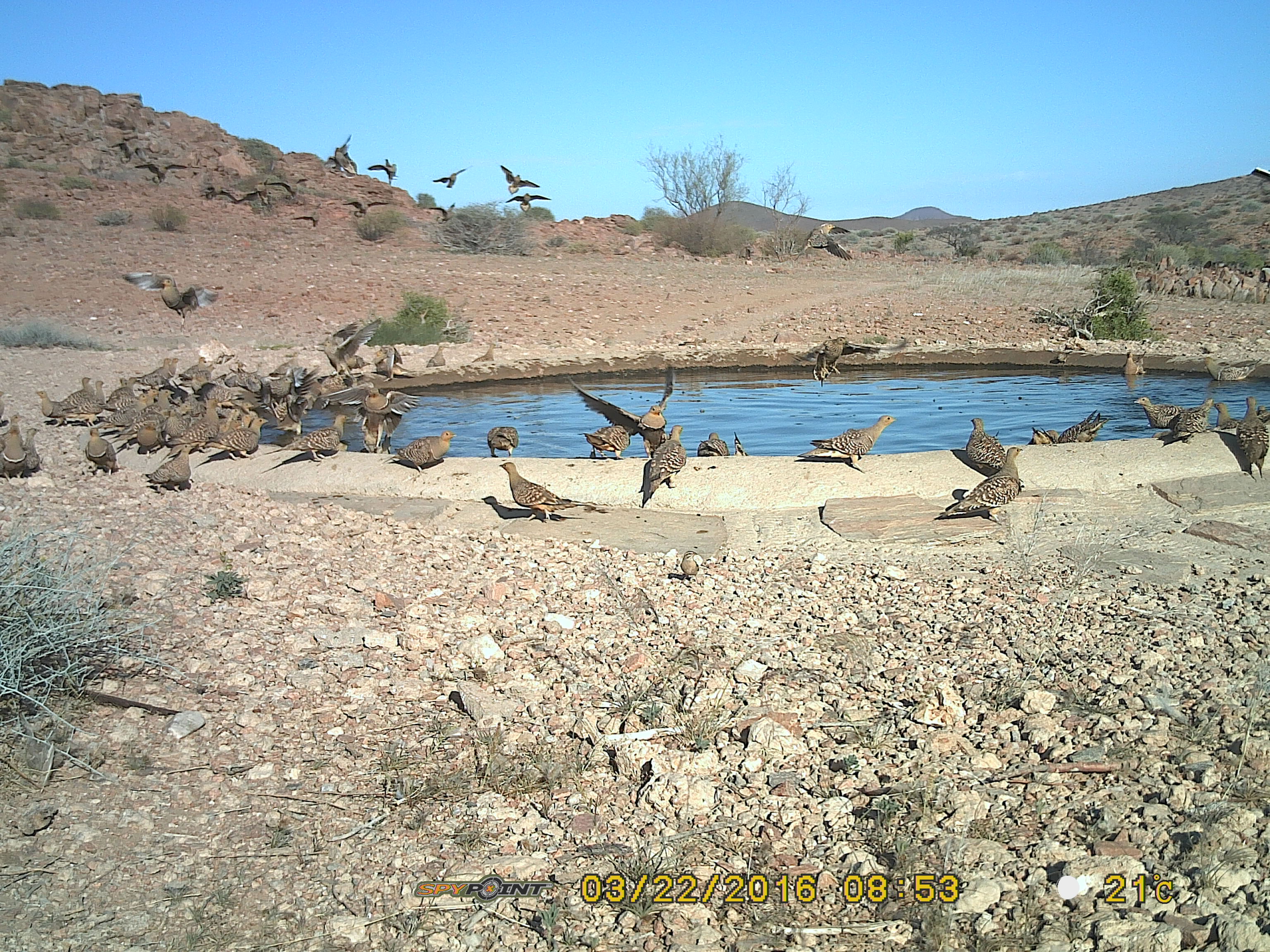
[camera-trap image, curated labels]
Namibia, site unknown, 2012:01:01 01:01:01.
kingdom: Animalia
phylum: Chordata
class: Aves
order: Pterocliformes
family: Pteroclidae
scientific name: Pteroclidae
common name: sandgrouse